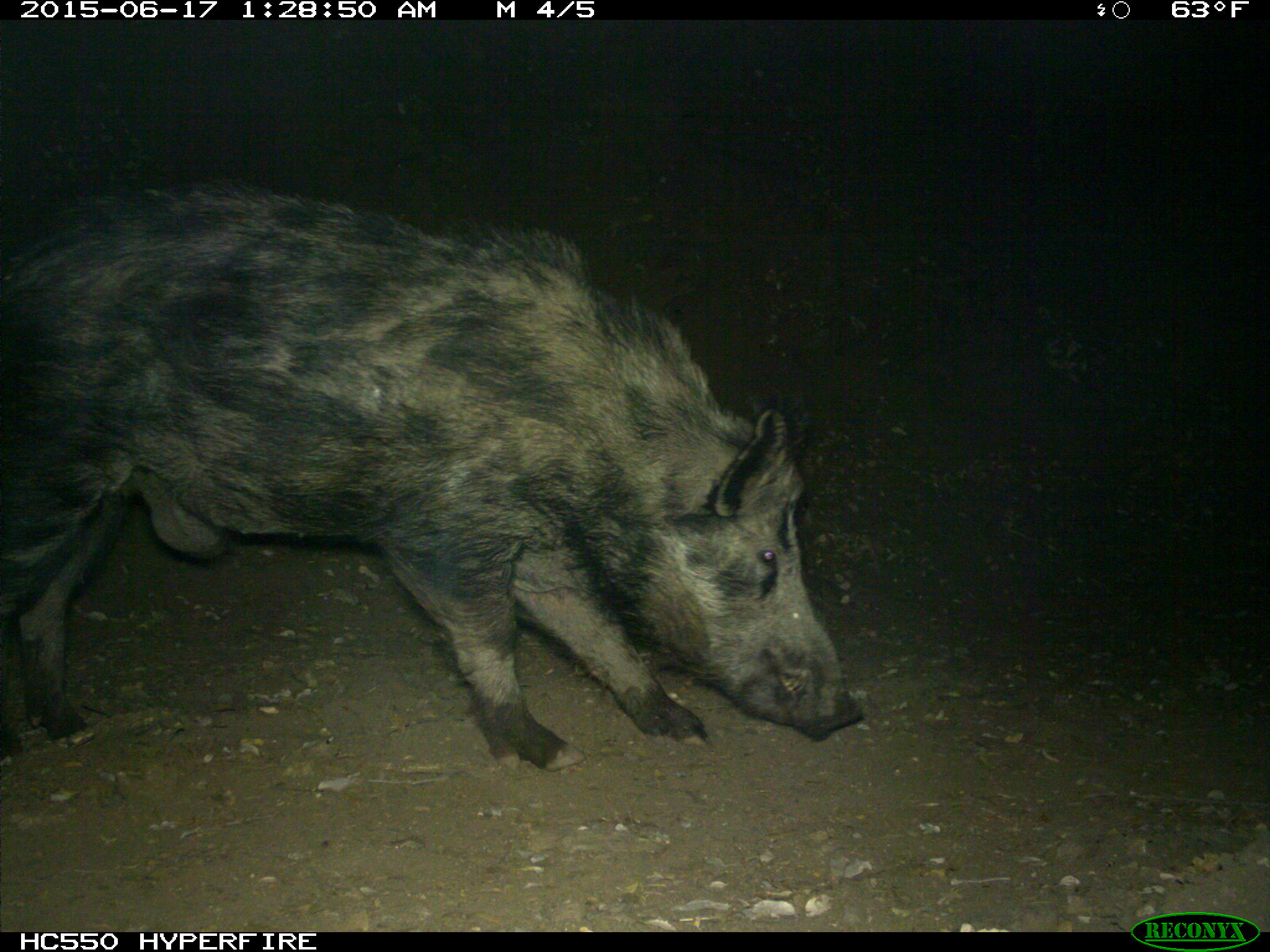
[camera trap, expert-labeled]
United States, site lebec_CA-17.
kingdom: Animalia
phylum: Chordata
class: Mammalia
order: Artiodactyla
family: Suidae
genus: Sus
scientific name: Sus scrofa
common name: wild boar